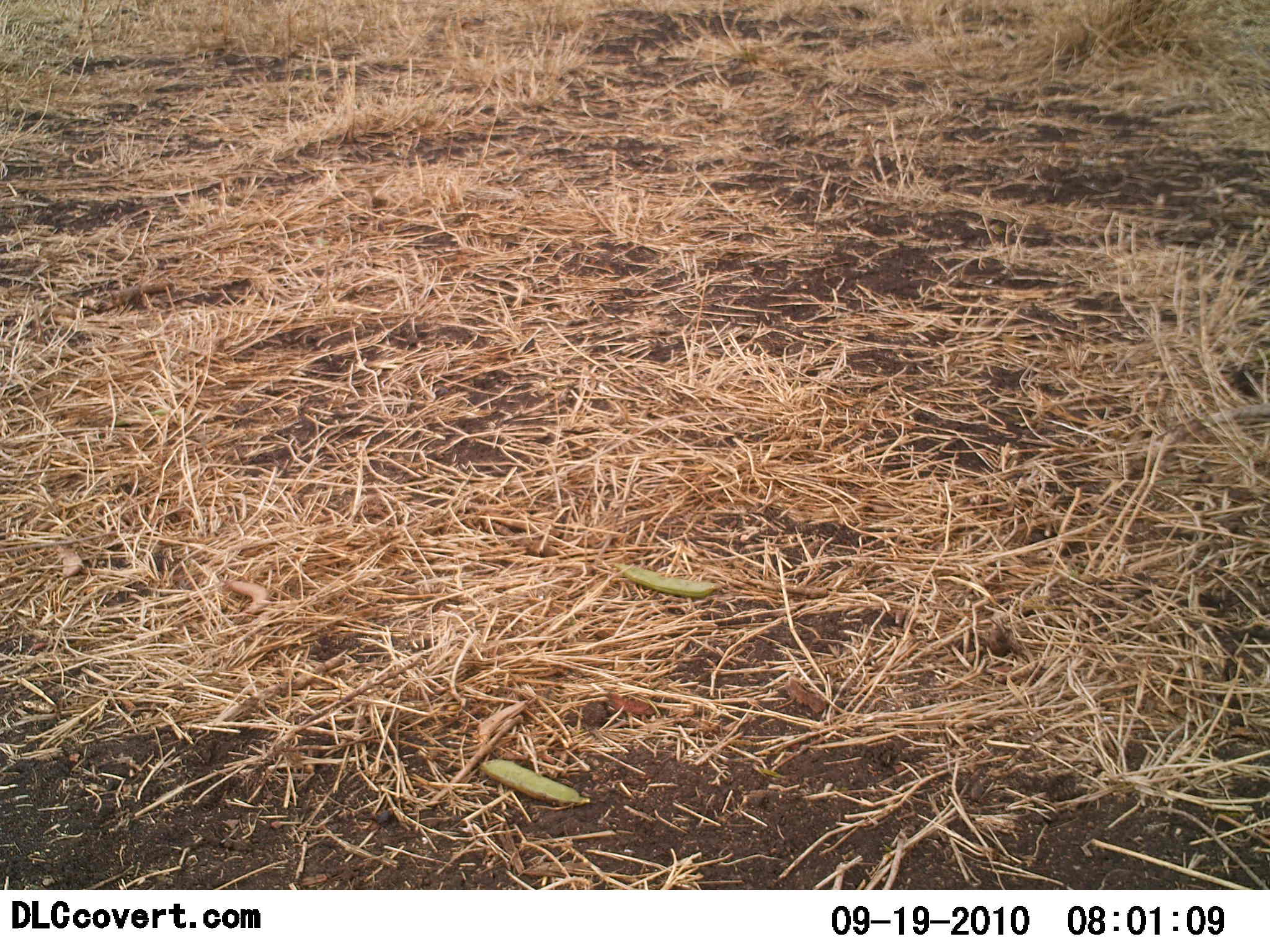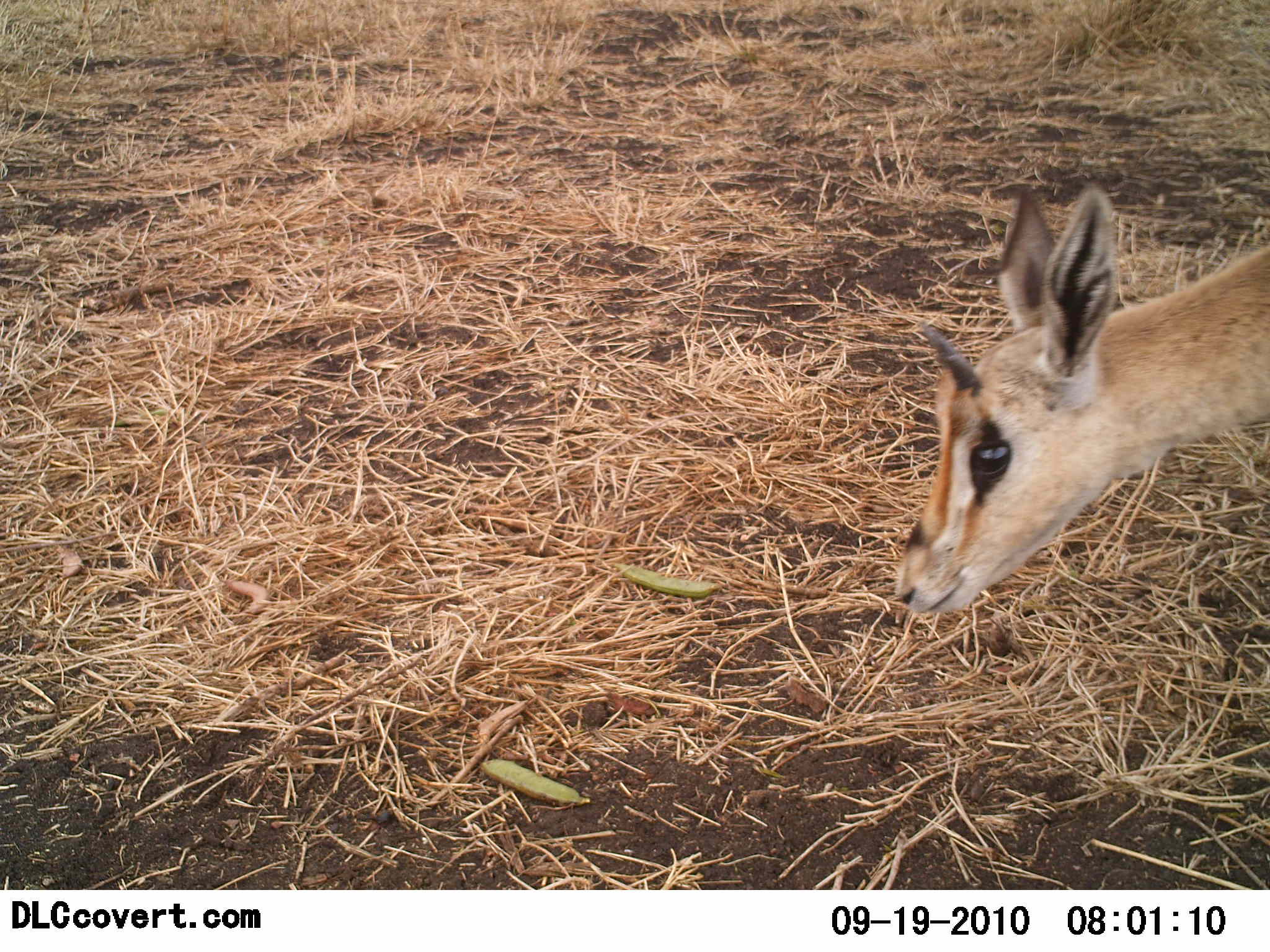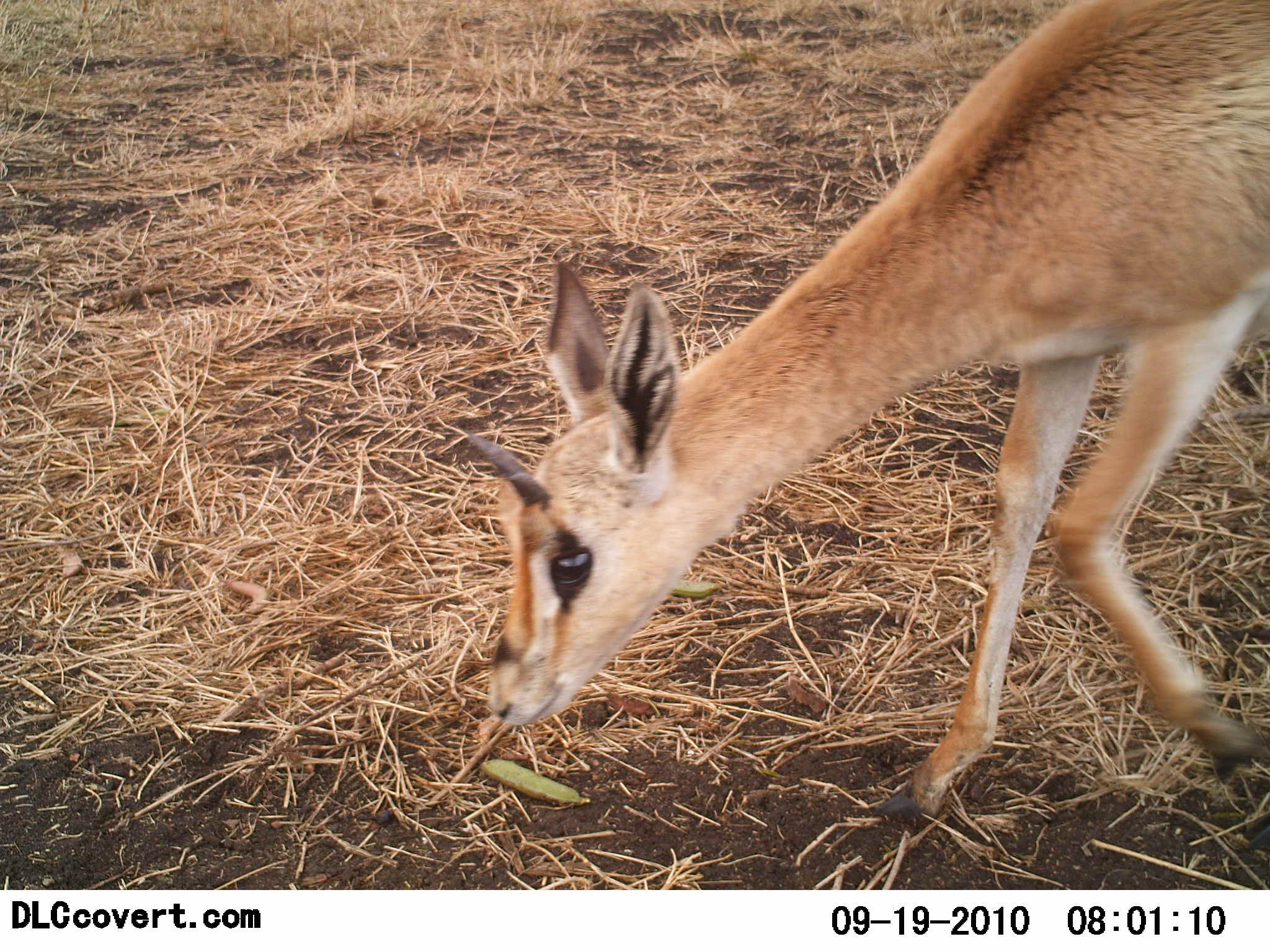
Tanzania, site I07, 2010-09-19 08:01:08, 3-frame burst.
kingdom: Animalia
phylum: Chordata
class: Mammalia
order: Artiodactyla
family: Bovidae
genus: Nanger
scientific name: Nanger granti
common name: grant's gazelle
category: gazellegrants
Gazellegrants (grant's gazelle) (Nanger granti), count 1. Behavior (volunteer vote fractions): standing 22%, resting 0%, moving 78%, interacting 0%. Young present (vote fraction): 11%. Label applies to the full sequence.